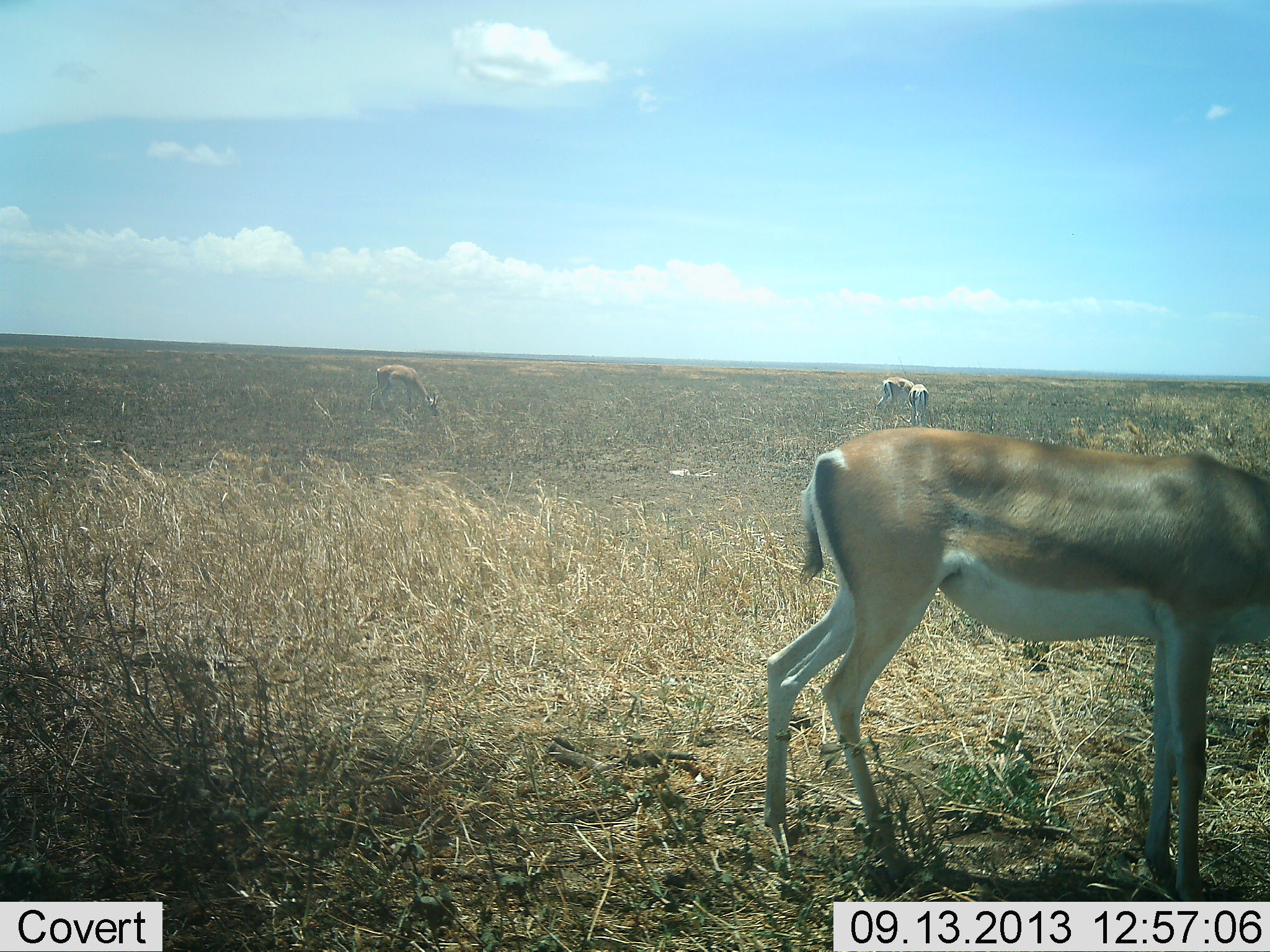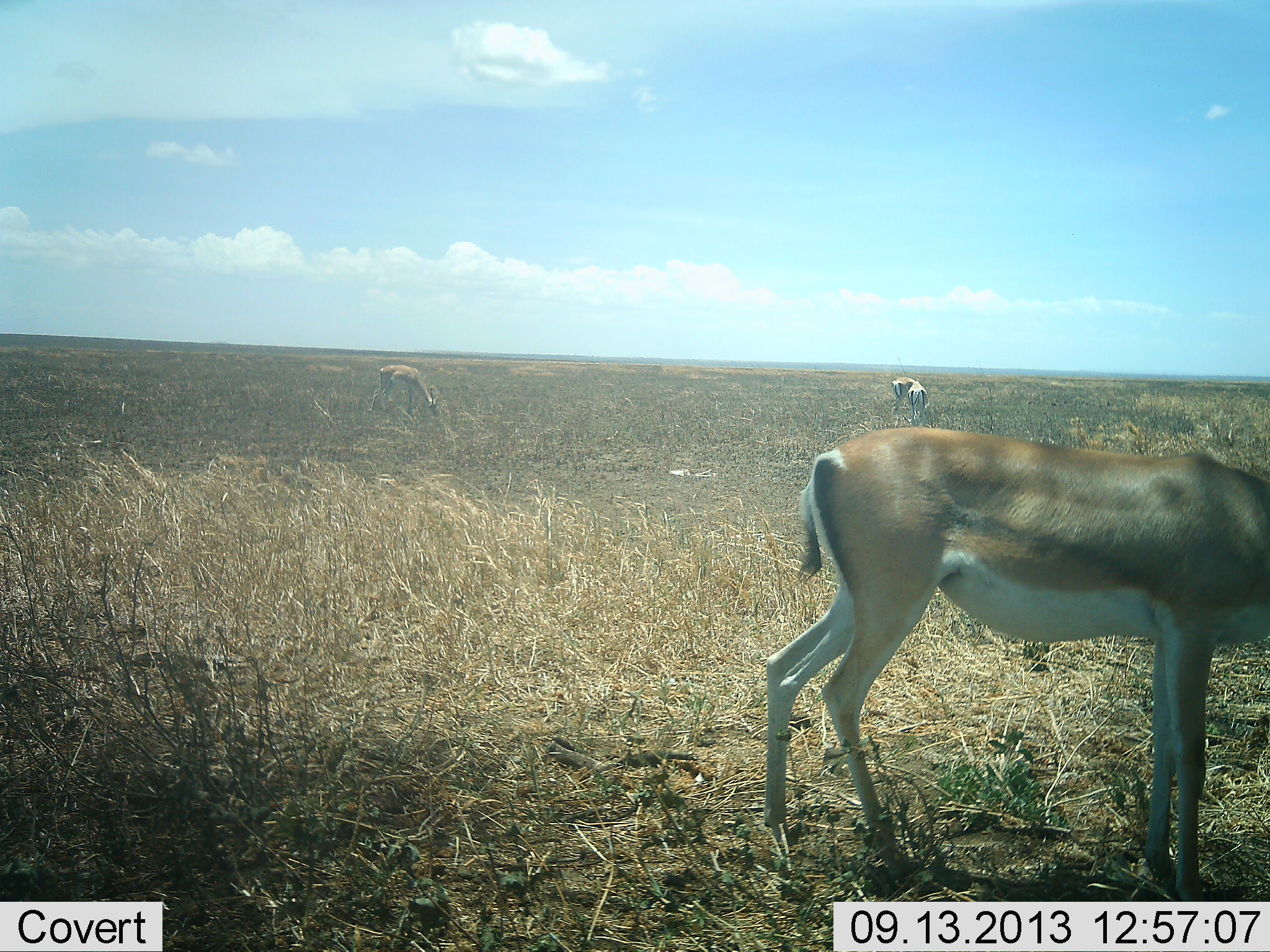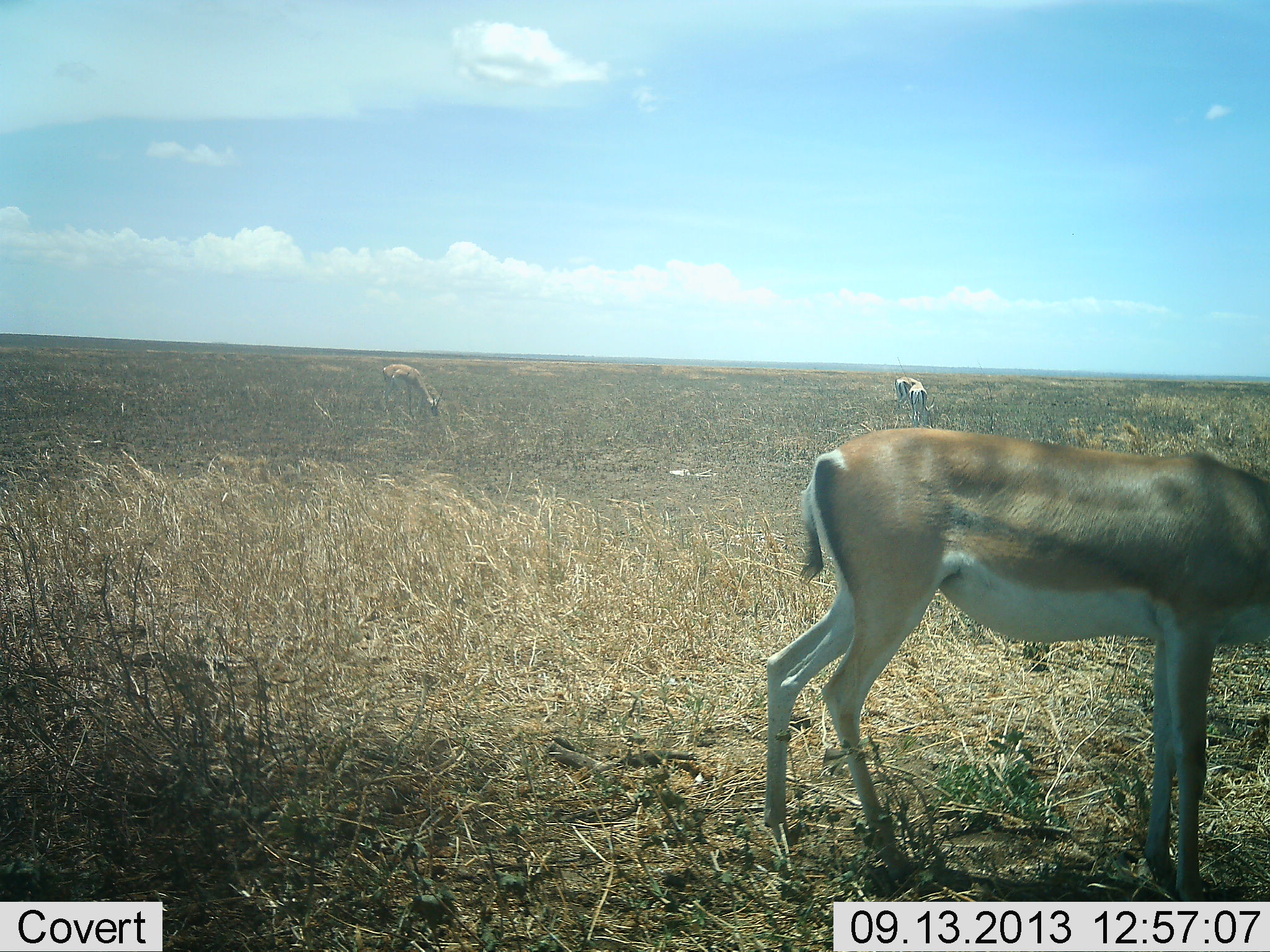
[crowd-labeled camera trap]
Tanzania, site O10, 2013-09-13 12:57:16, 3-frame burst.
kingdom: Animalia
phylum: Chordata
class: Mammalia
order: Artiodactyla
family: Bovidae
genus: Nanger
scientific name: Nanger granti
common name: grant's gazelle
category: gazellegrants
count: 4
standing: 32%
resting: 0%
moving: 16%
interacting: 0%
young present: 0%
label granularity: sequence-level